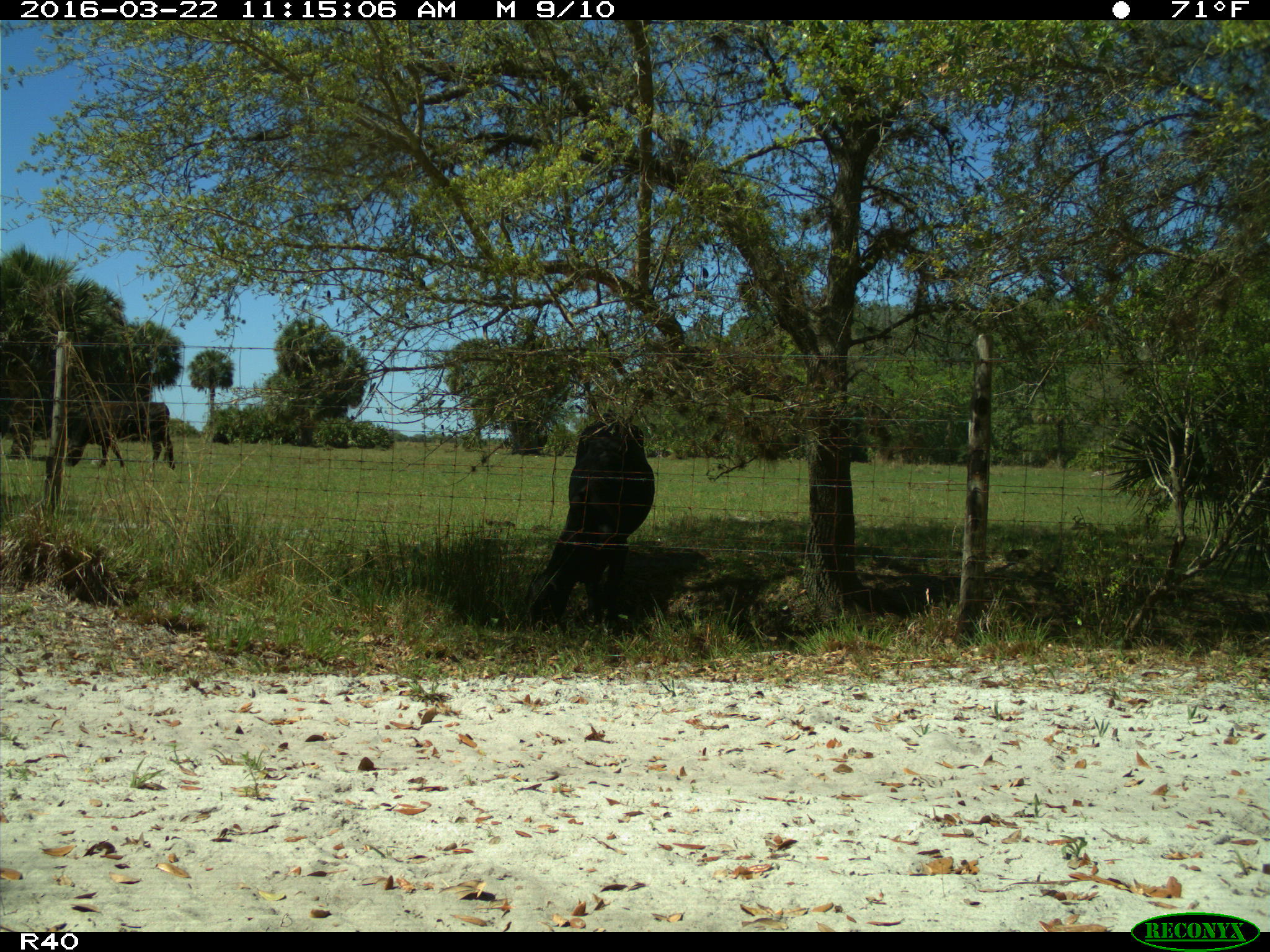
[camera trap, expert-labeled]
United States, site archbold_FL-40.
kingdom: Animalia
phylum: Chordata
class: Mammalia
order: Artiodactyla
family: Bovidae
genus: Bos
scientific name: Bos taurus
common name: domestic cow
Bos taurus (domestic cow).